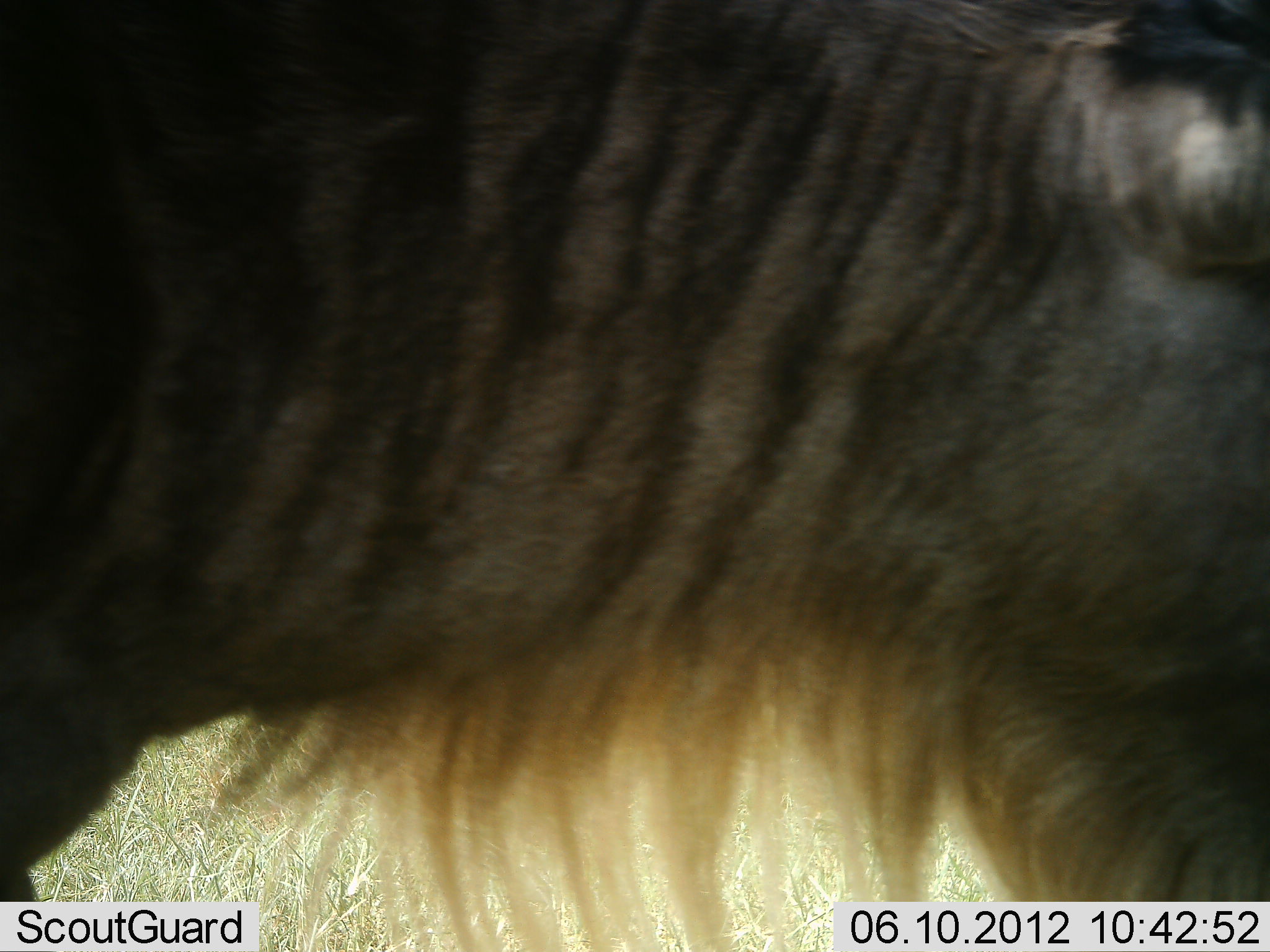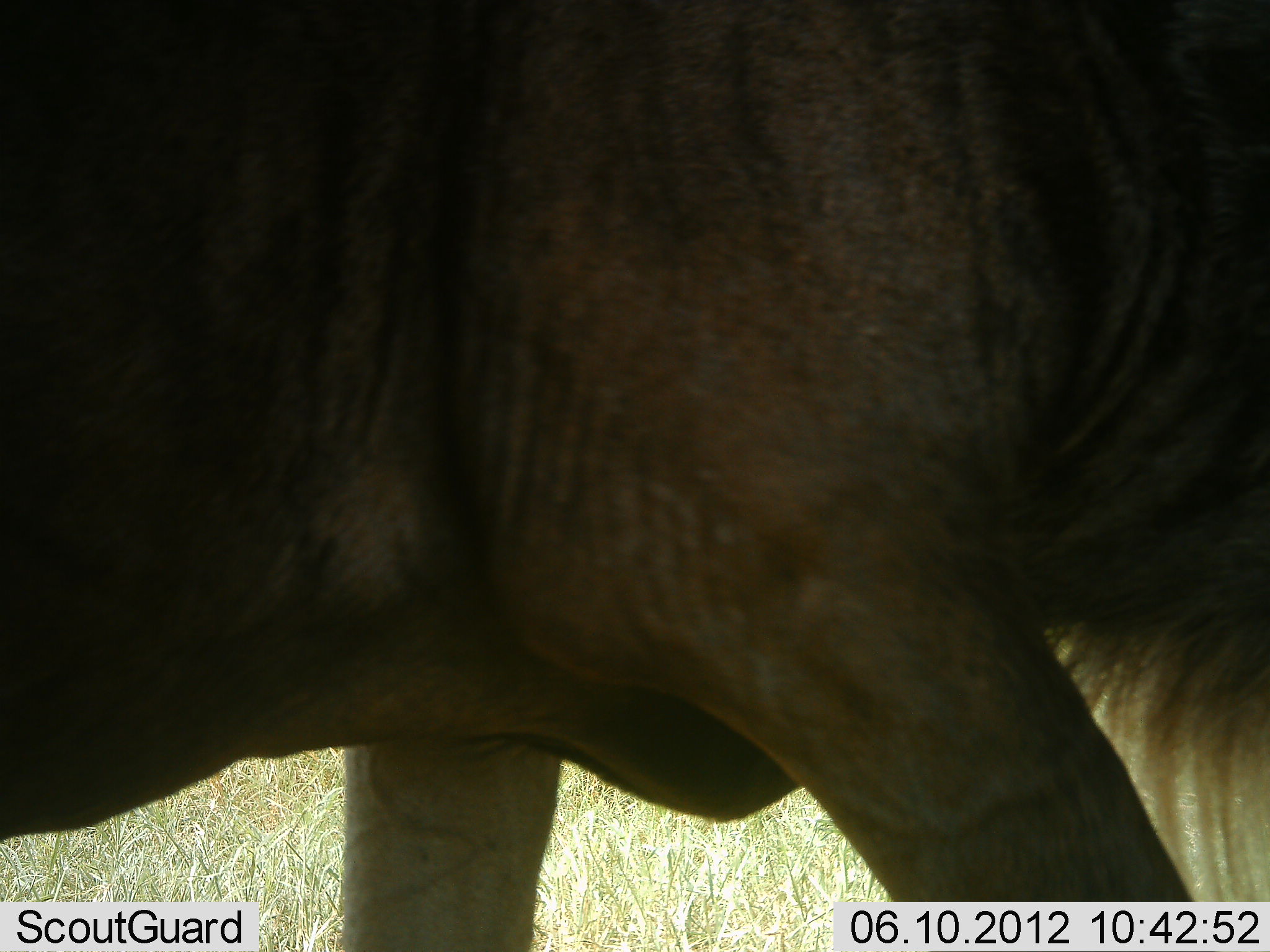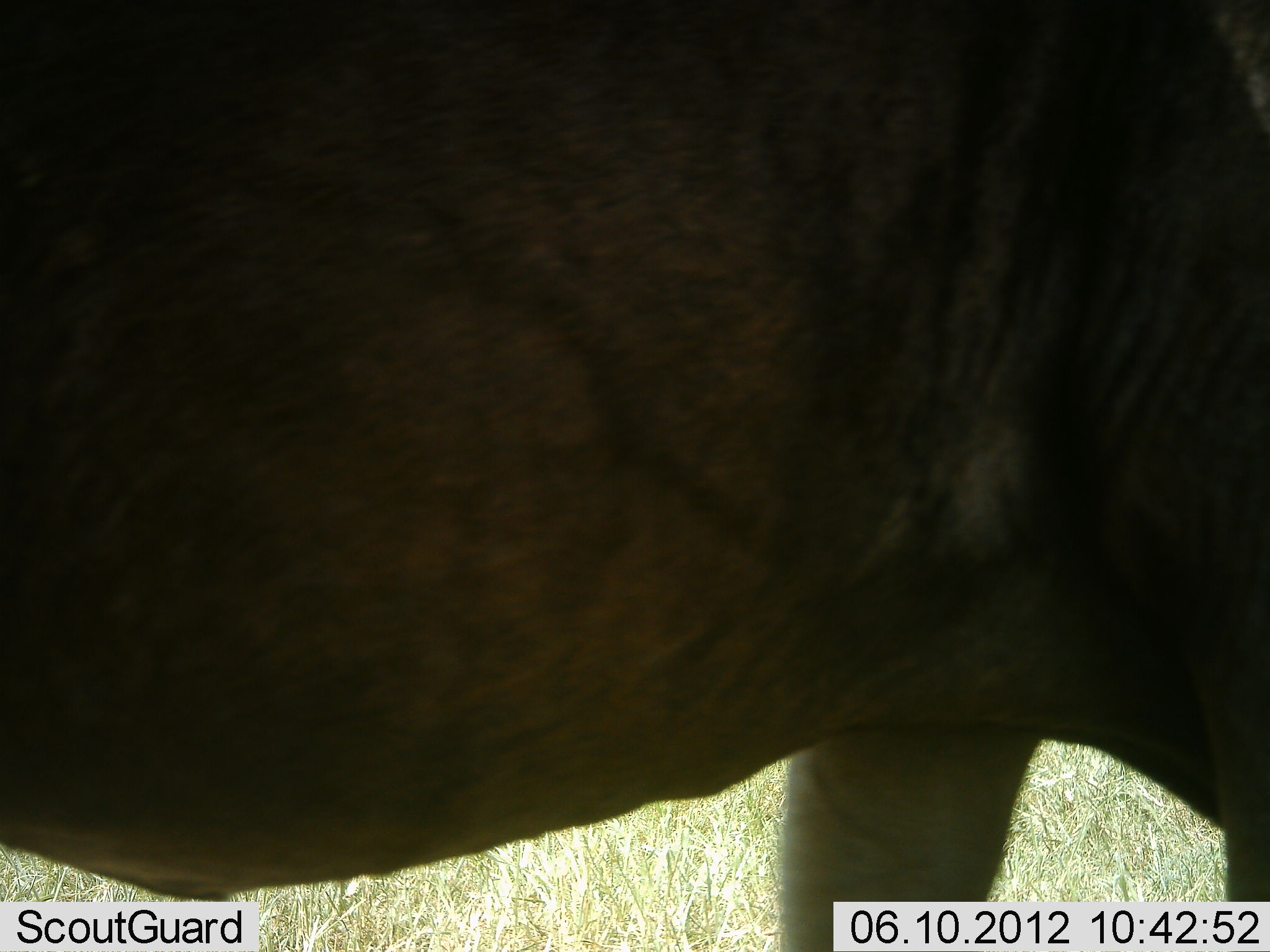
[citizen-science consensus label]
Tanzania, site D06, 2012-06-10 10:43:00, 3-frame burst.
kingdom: Animalia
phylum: Chordata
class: Mammalia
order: Artiodactyla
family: Bovidae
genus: Connochaetes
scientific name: Connochaetes taurinus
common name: blue wildebeest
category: wildebeest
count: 1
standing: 10%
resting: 0%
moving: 90%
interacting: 0%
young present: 0%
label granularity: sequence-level